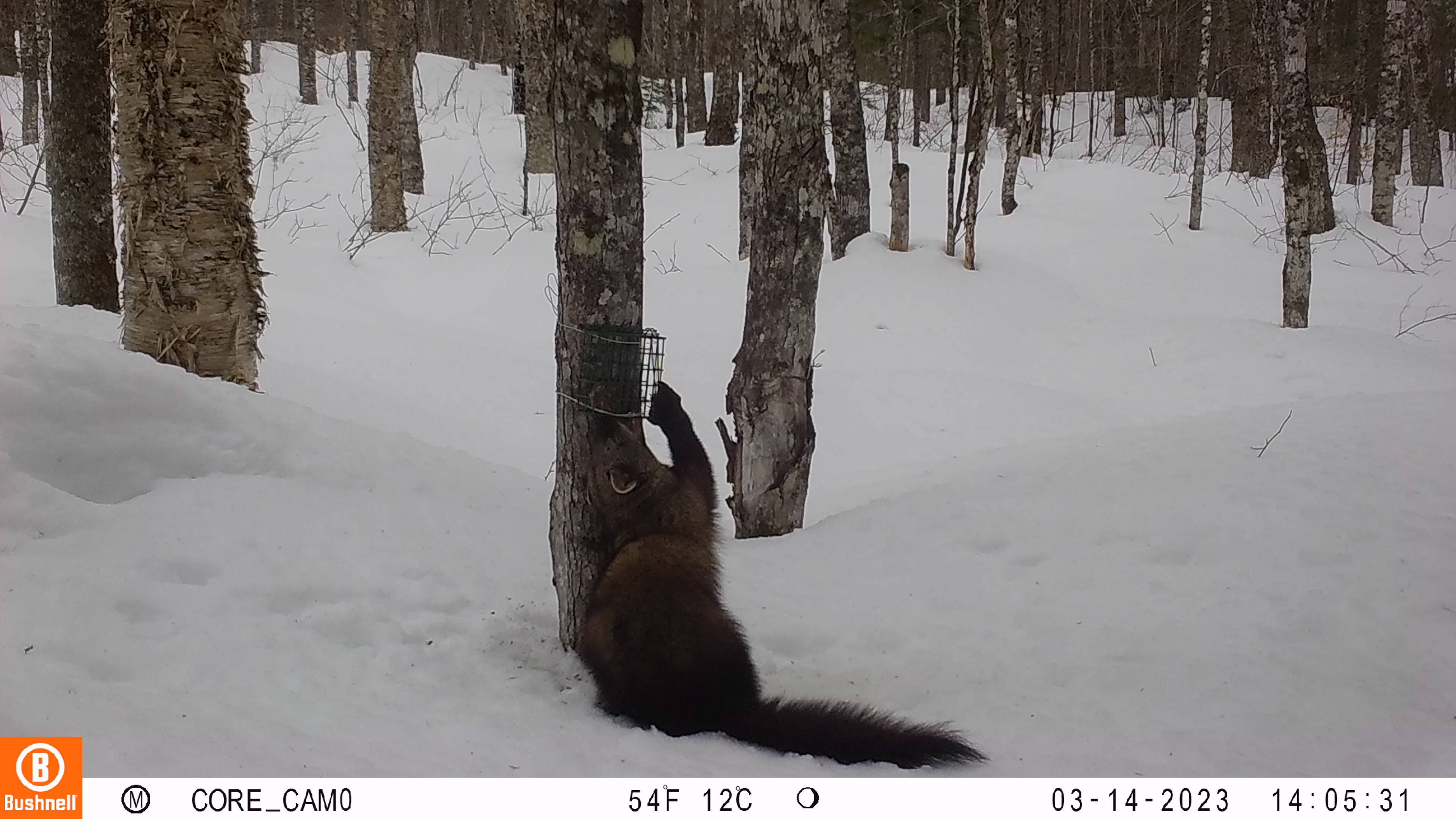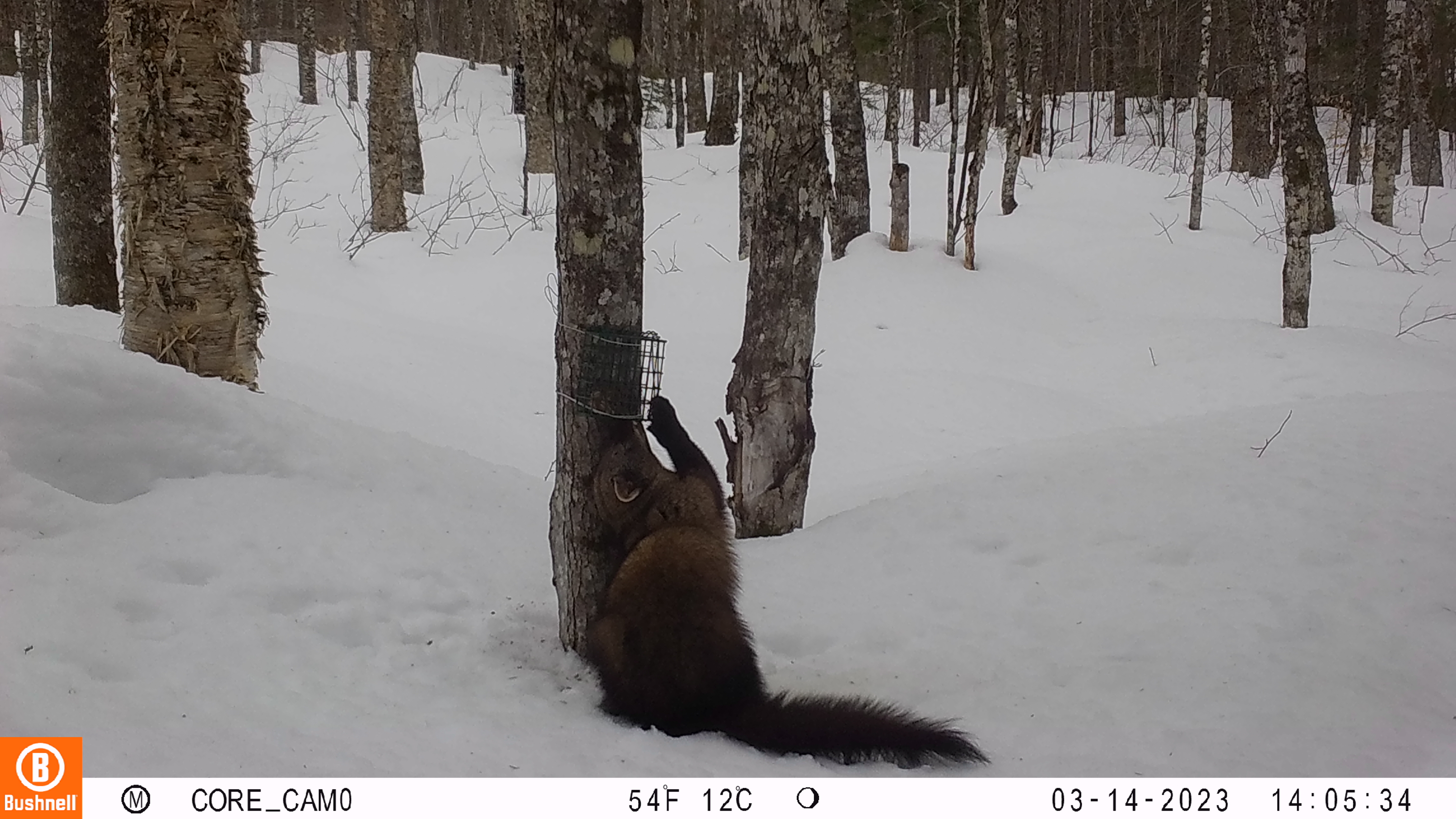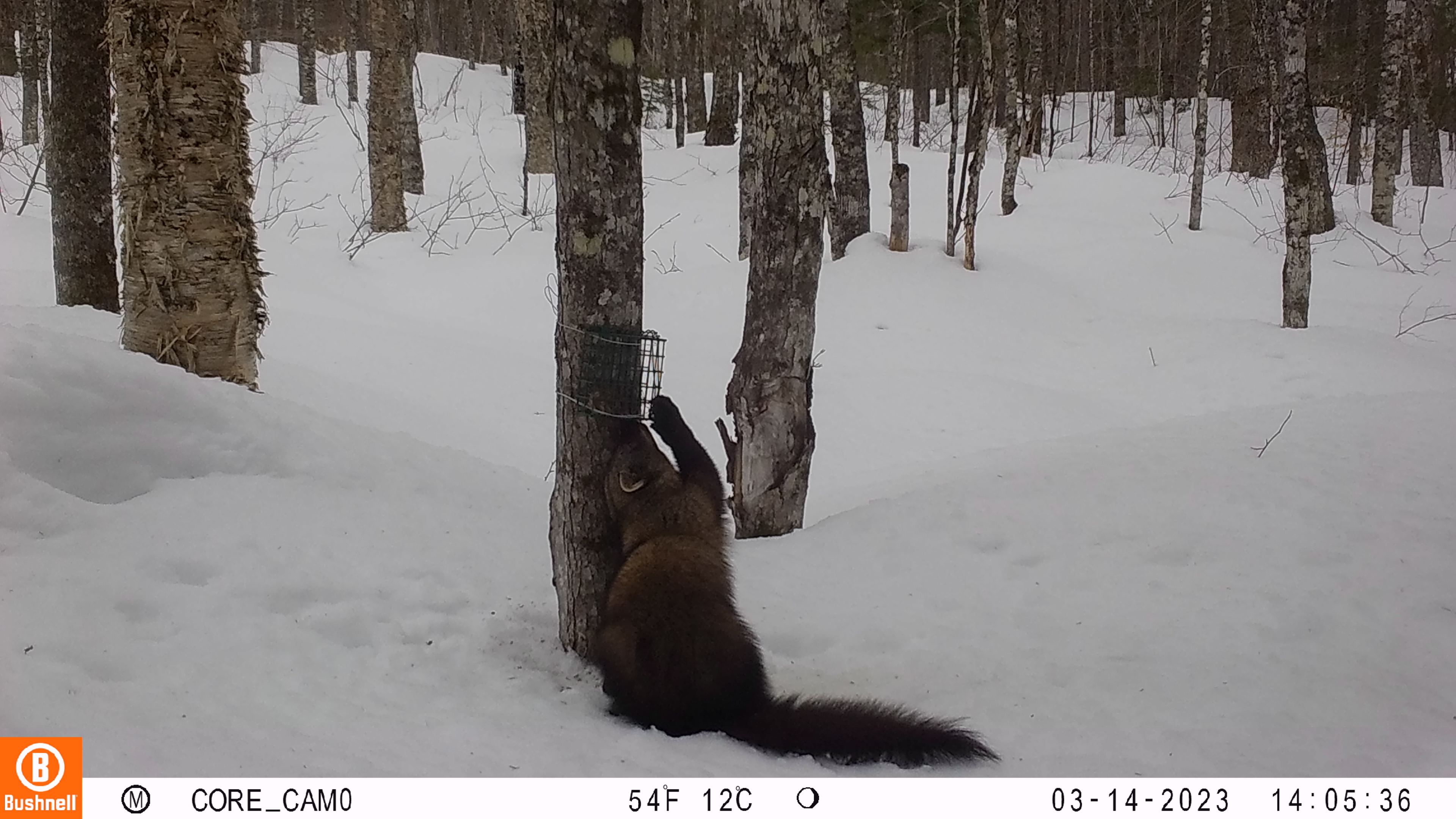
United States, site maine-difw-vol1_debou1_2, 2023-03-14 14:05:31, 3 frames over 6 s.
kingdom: Animalia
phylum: Chordata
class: Mammalia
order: Carnivora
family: Mustelidae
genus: Pekania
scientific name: Pekania pennanti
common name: fisher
Fisher (Pekania pennanti).